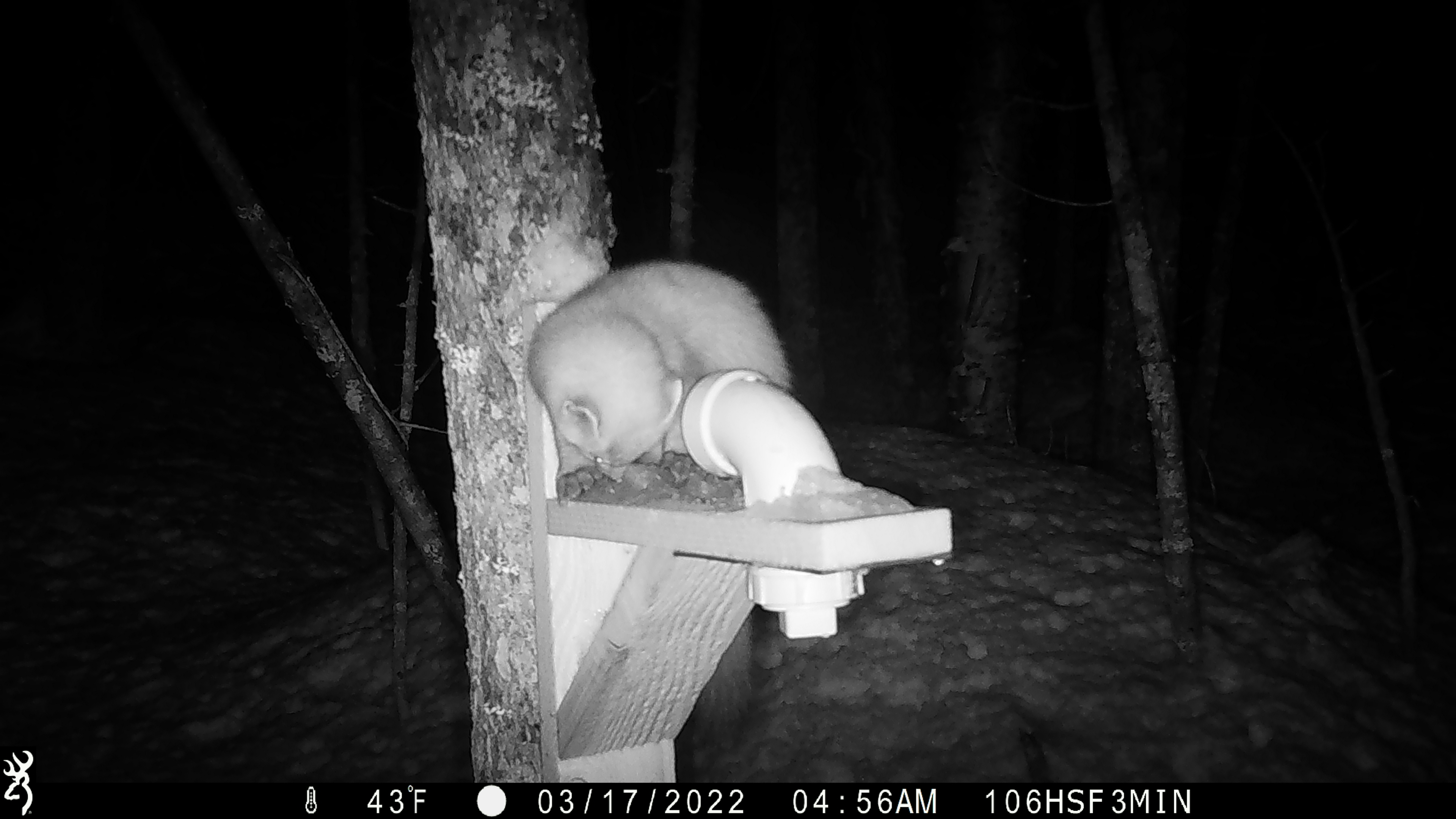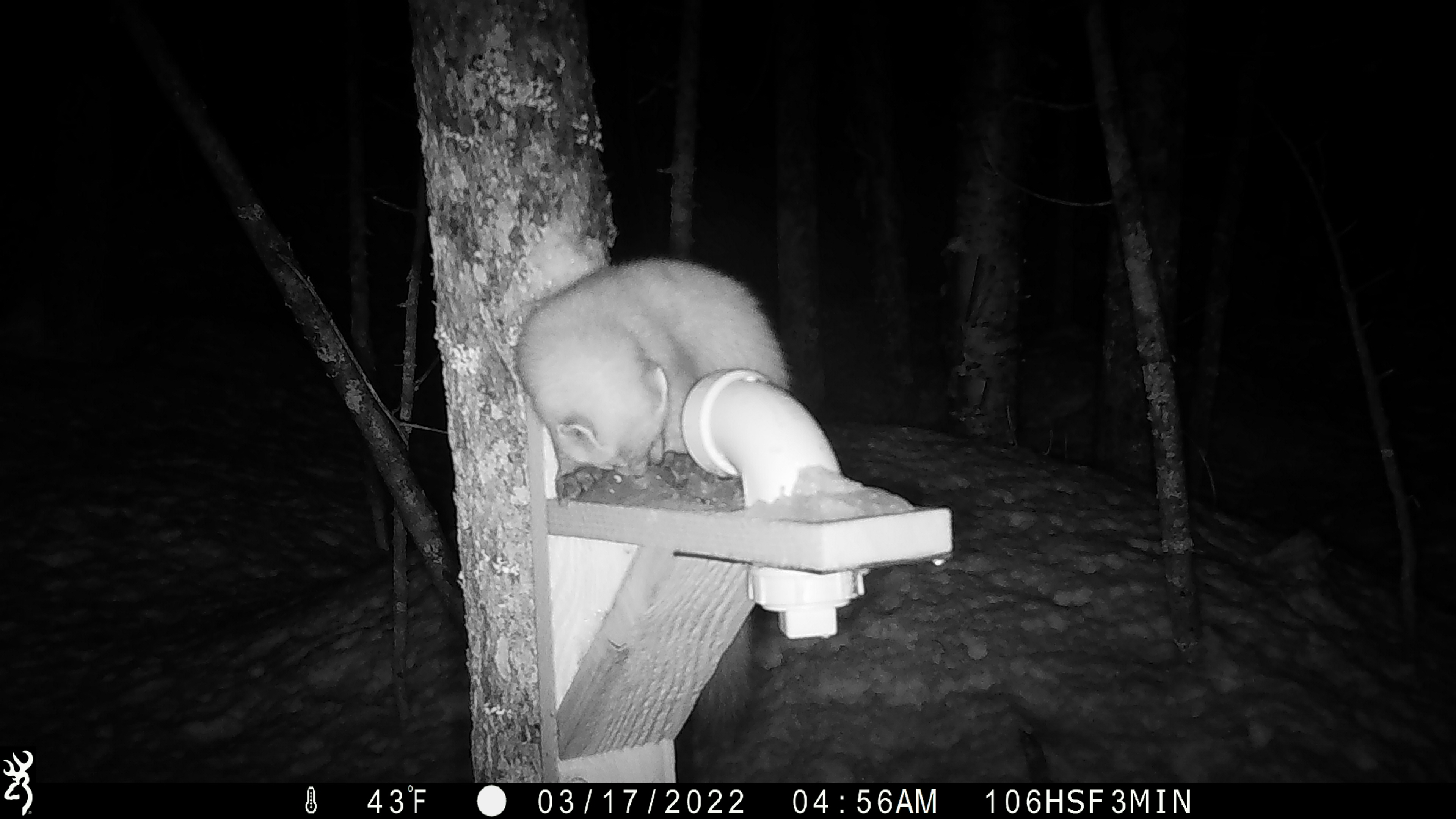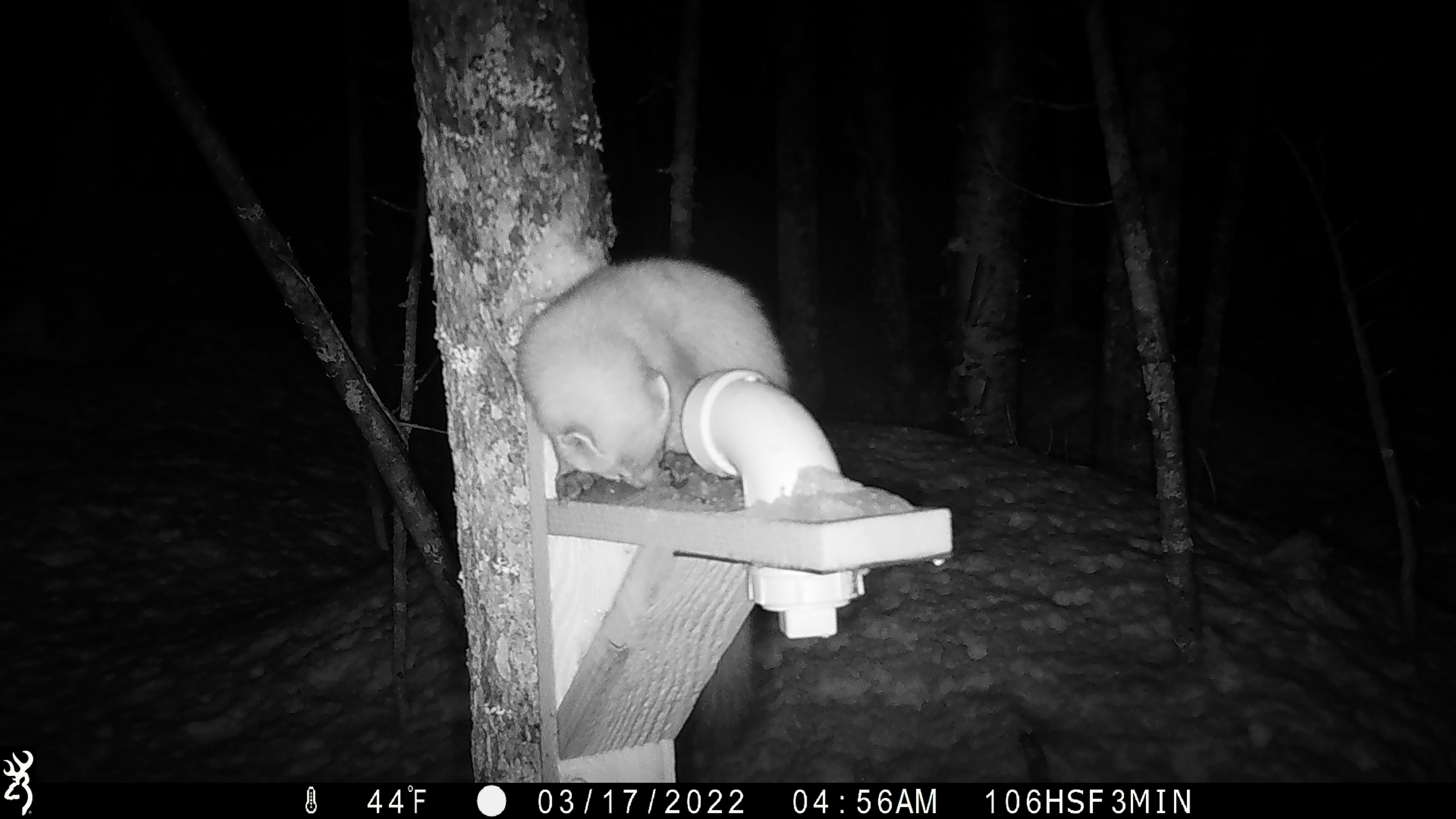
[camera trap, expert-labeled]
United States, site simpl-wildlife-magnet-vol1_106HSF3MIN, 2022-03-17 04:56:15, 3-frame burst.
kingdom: Animalia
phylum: Chordata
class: Mammalia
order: Carnivora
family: Mustelidae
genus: Martes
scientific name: Martes americana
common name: american marten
American marten (Martes americana).